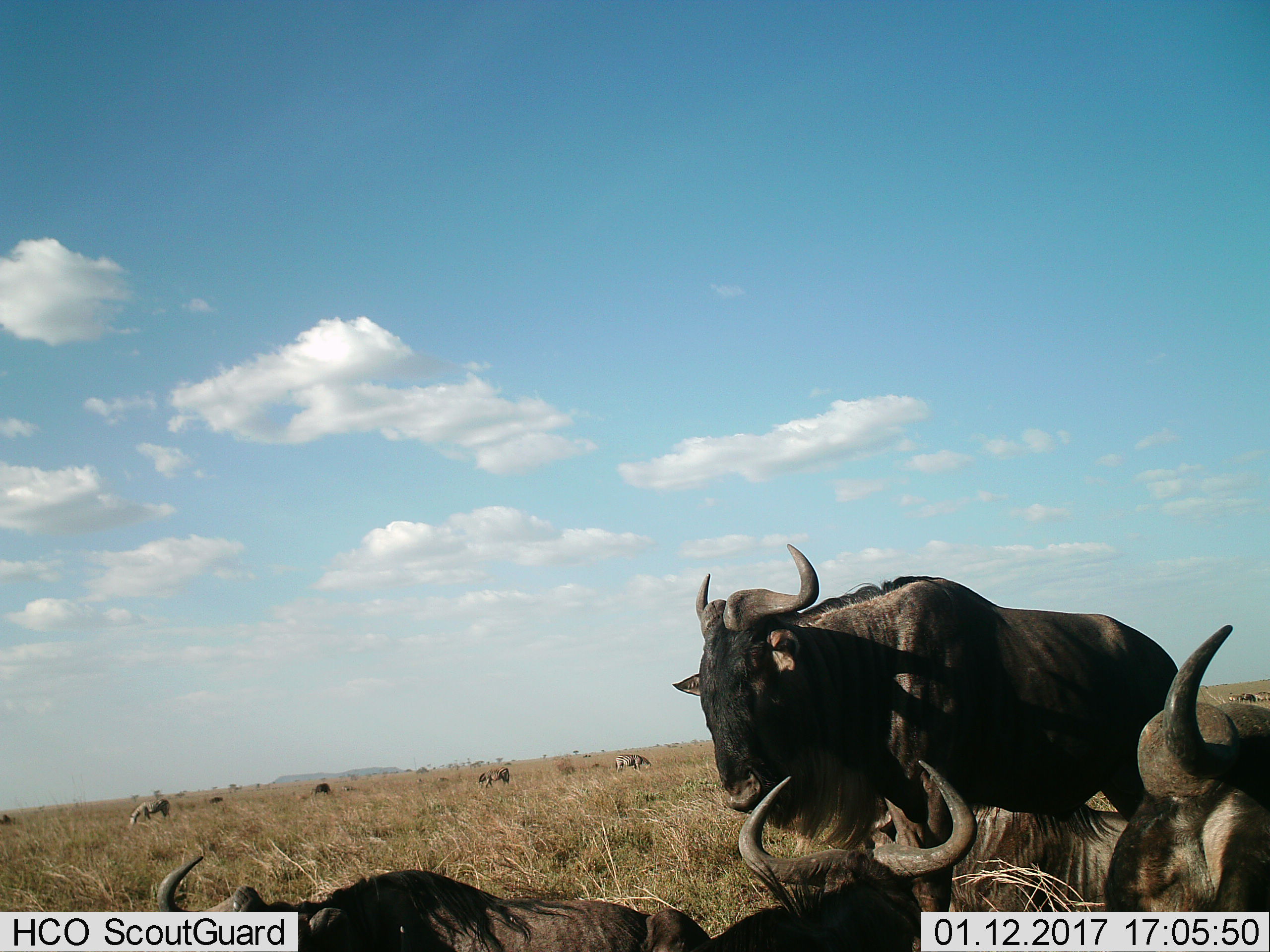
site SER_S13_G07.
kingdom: Animalia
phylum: Chordata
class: Mammalia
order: Artiodactyla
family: Bovidae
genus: Connochaetes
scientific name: Connochaetes taurinus taurinus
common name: blue wildebeest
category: wildebeestblue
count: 9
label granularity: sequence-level